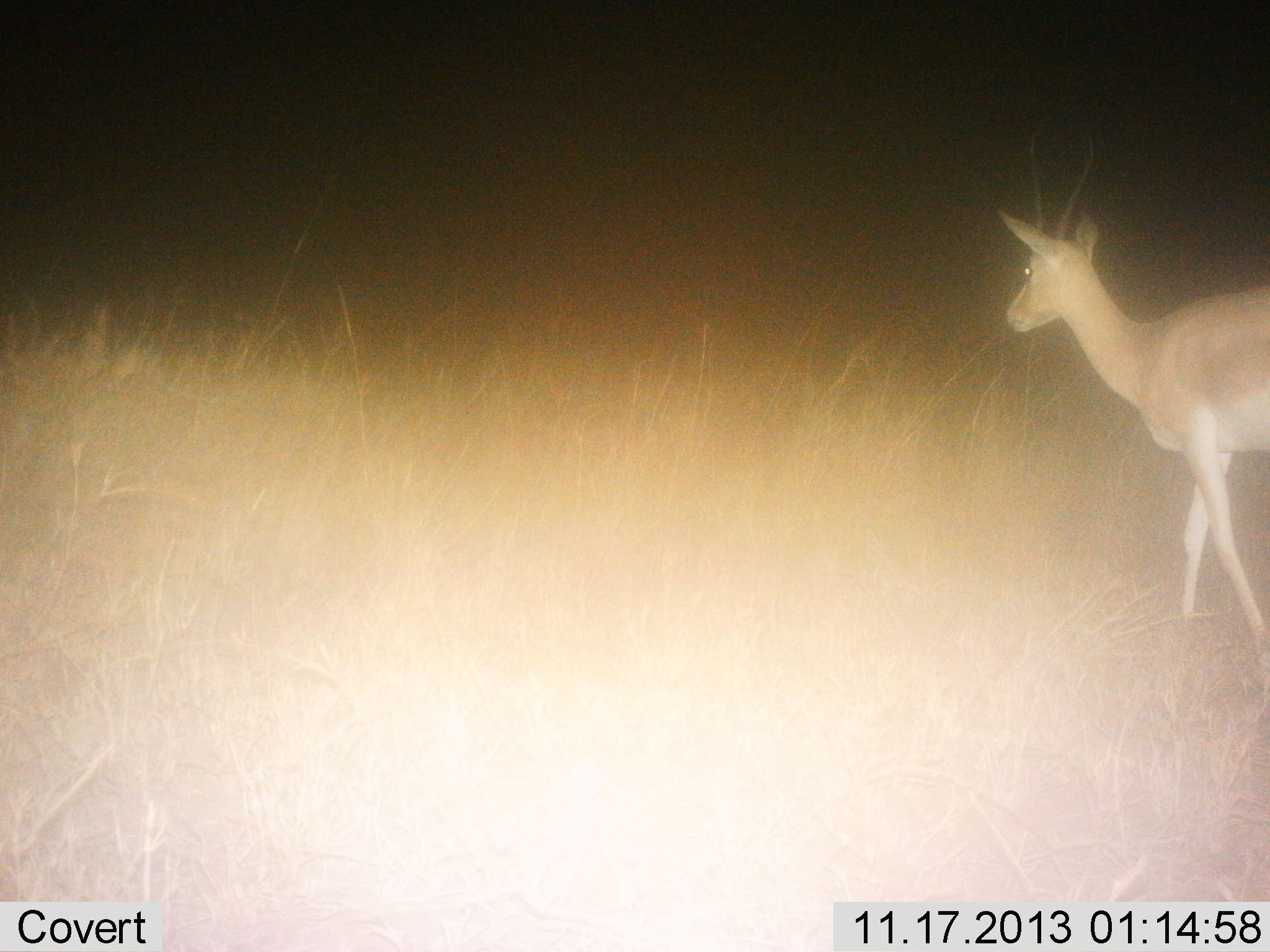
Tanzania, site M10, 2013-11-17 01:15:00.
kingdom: Animalia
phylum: Chordata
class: Mammalia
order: Artiodactyla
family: Bovidae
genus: Nanger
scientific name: Nanger granti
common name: grant's gazelle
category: gazellegrants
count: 1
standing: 16%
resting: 0%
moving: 84%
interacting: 0%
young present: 0%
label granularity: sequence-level